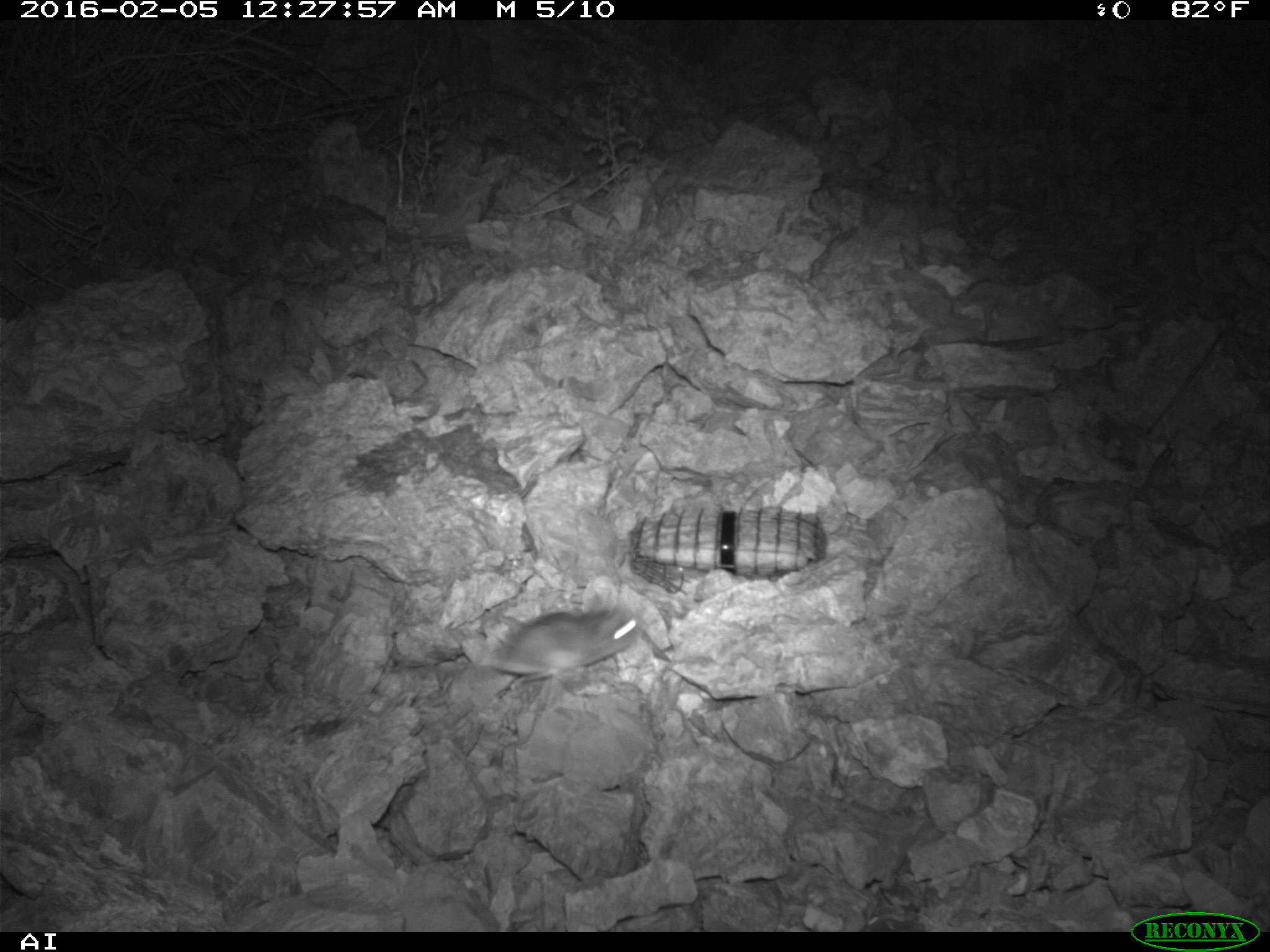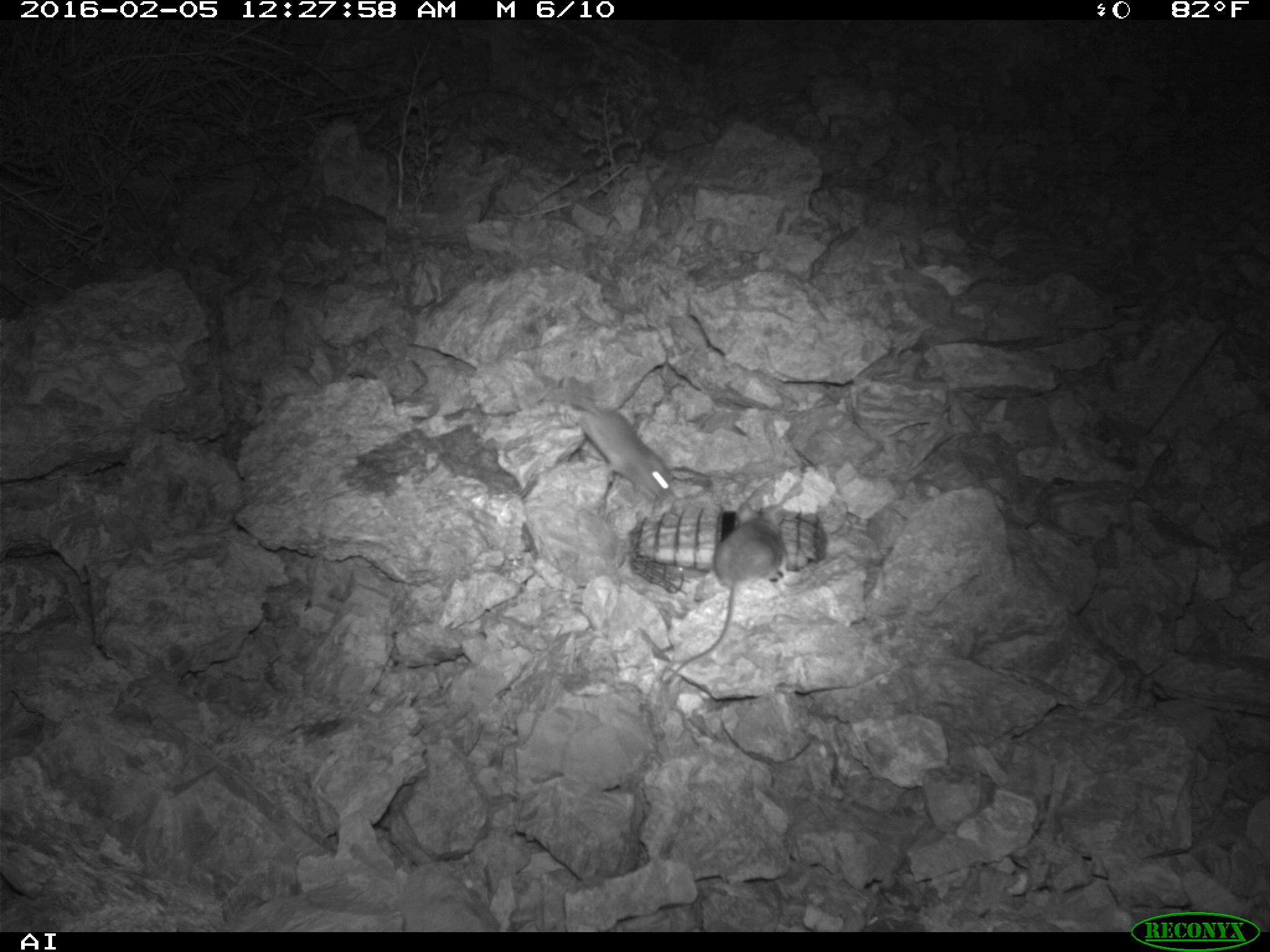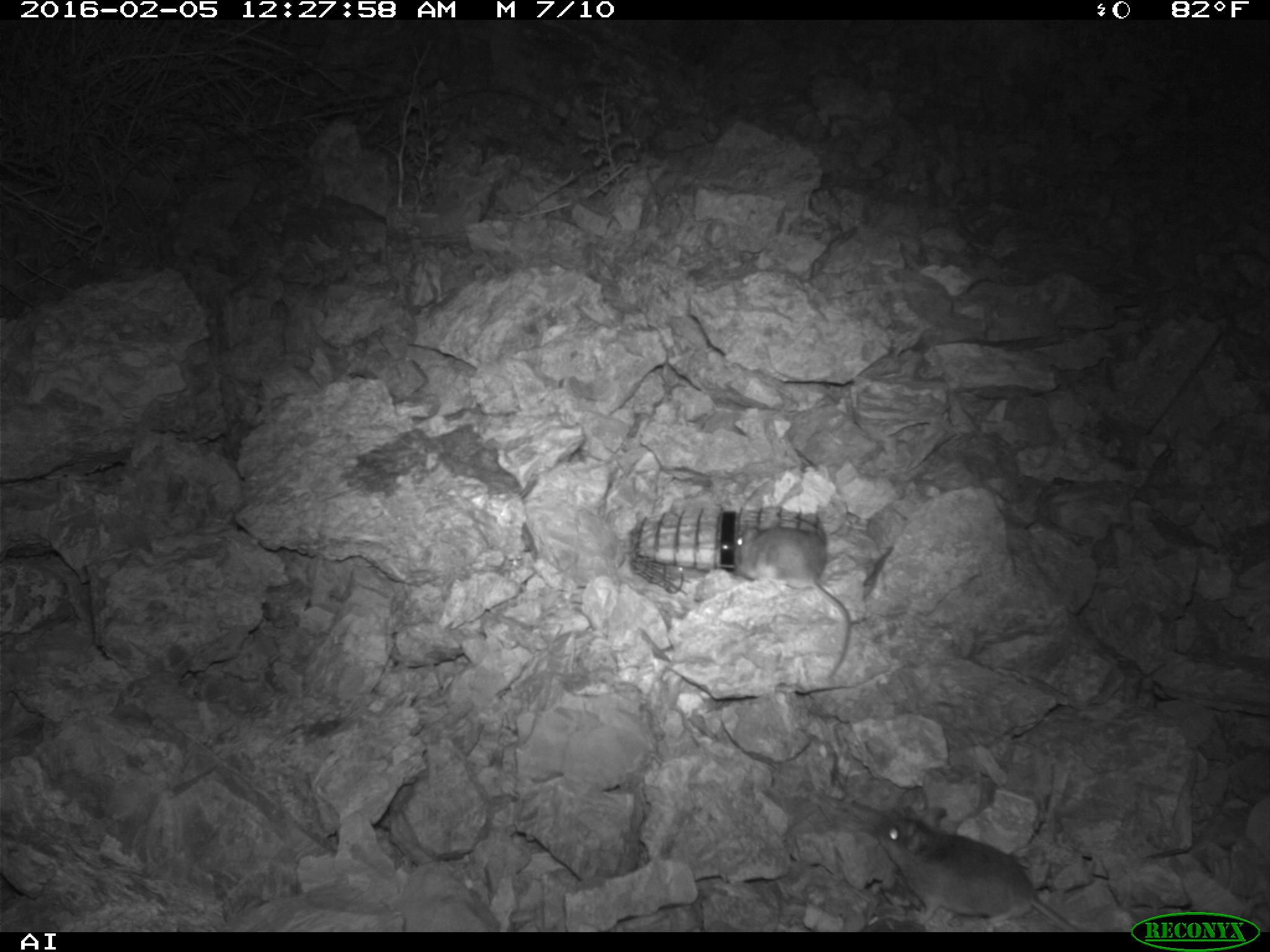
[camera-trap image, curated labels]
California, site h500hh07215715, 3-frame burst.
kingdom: Animalia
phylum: Chordata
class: Mammalia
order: Rodentia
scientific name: Rodentia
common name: rodent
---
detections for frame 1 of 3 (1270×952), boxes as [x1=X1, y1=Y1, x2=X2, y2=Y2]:
rodent: [x1=483, y1=599, x2=640, y2=690]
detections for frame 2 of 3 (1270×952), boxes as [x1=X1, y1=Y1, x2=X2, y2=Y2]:
rodent: [x1=663, y1=500, x2=785, y2=684]; [x1=569, y1=388, x2=673, y2=496]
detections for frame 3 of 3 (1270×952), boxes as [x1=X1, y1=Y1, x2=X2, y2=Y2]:
rodent: [x1=873, y1=806, x2=1079, y2=932]; [x1=733, y1=516, x2=851, y2=679]